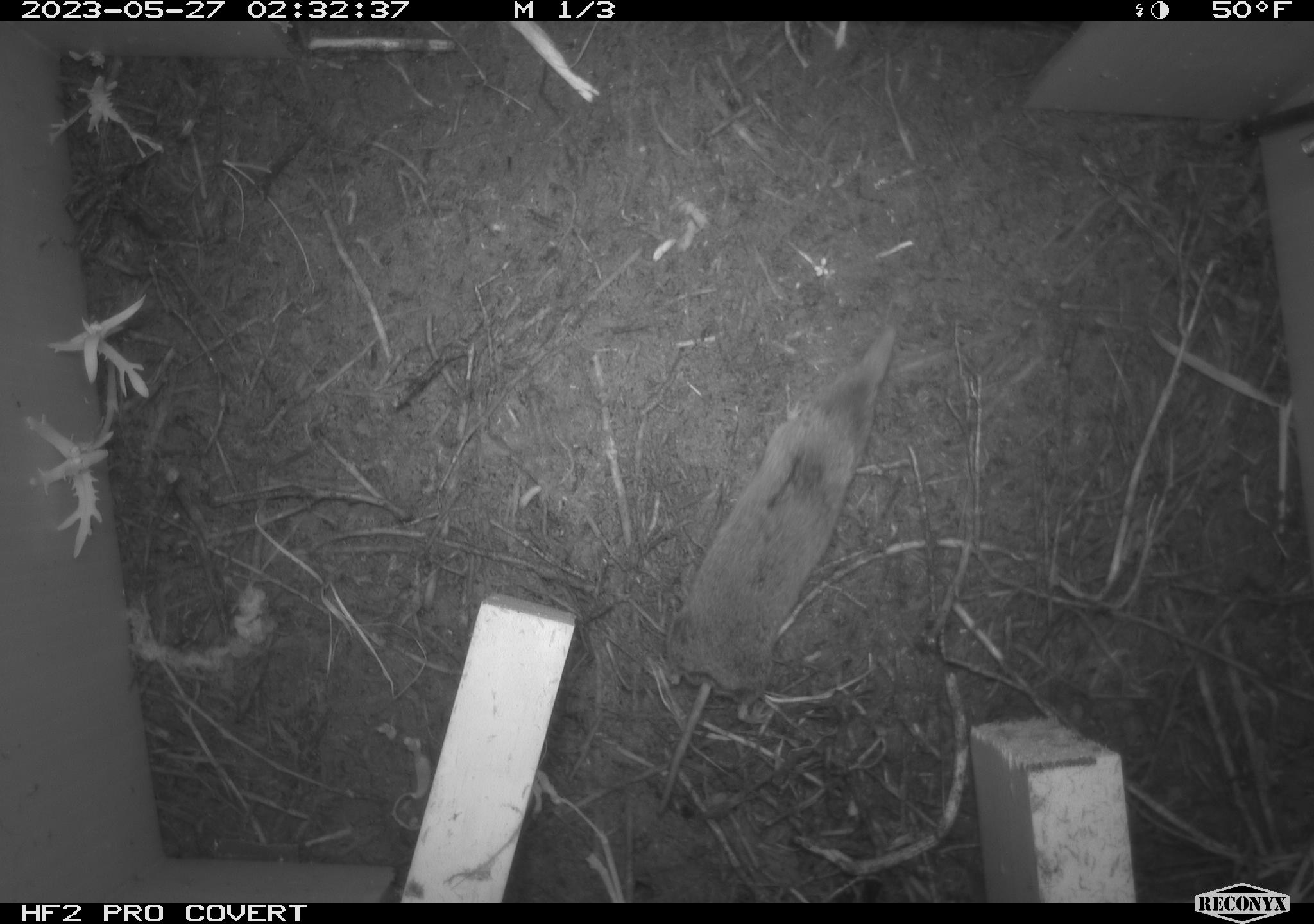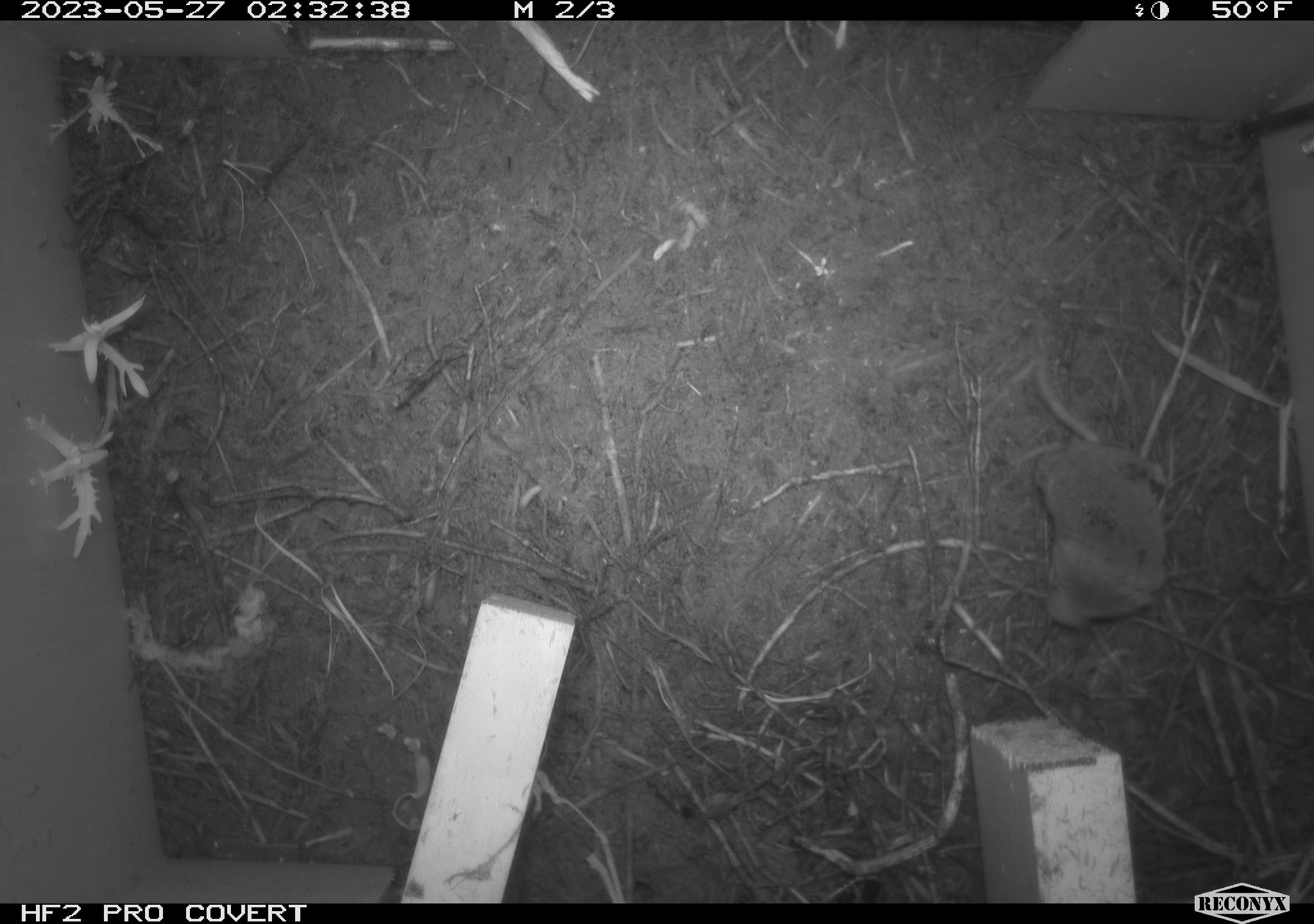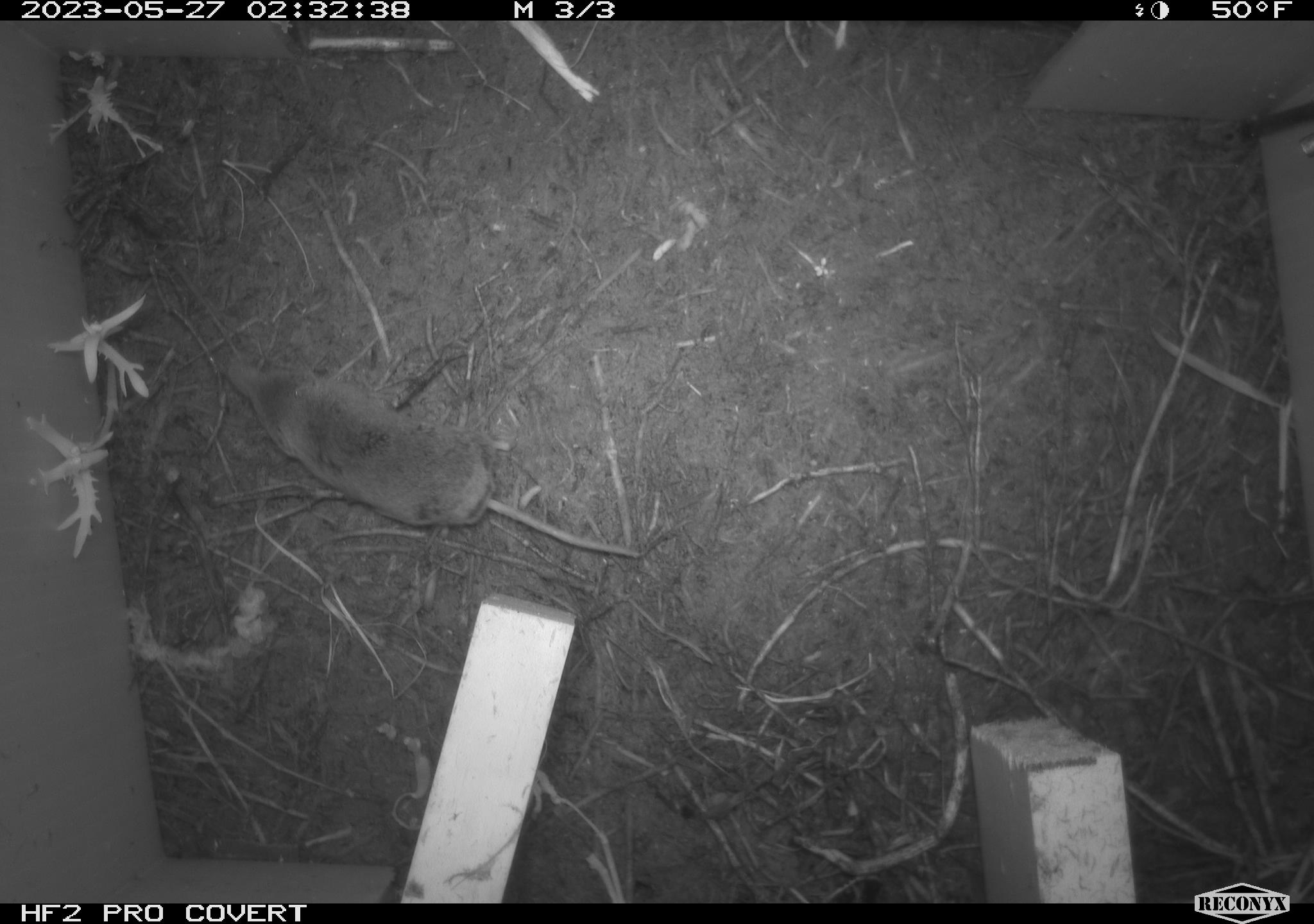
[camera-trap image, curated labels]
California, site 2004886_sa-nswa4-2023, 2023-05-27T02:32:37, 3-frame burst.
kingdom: Animalia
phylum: Chordata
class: Mammalia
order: Eulipotyphla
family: Soricidae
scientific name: Soricidae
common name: shrews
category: soricidae family